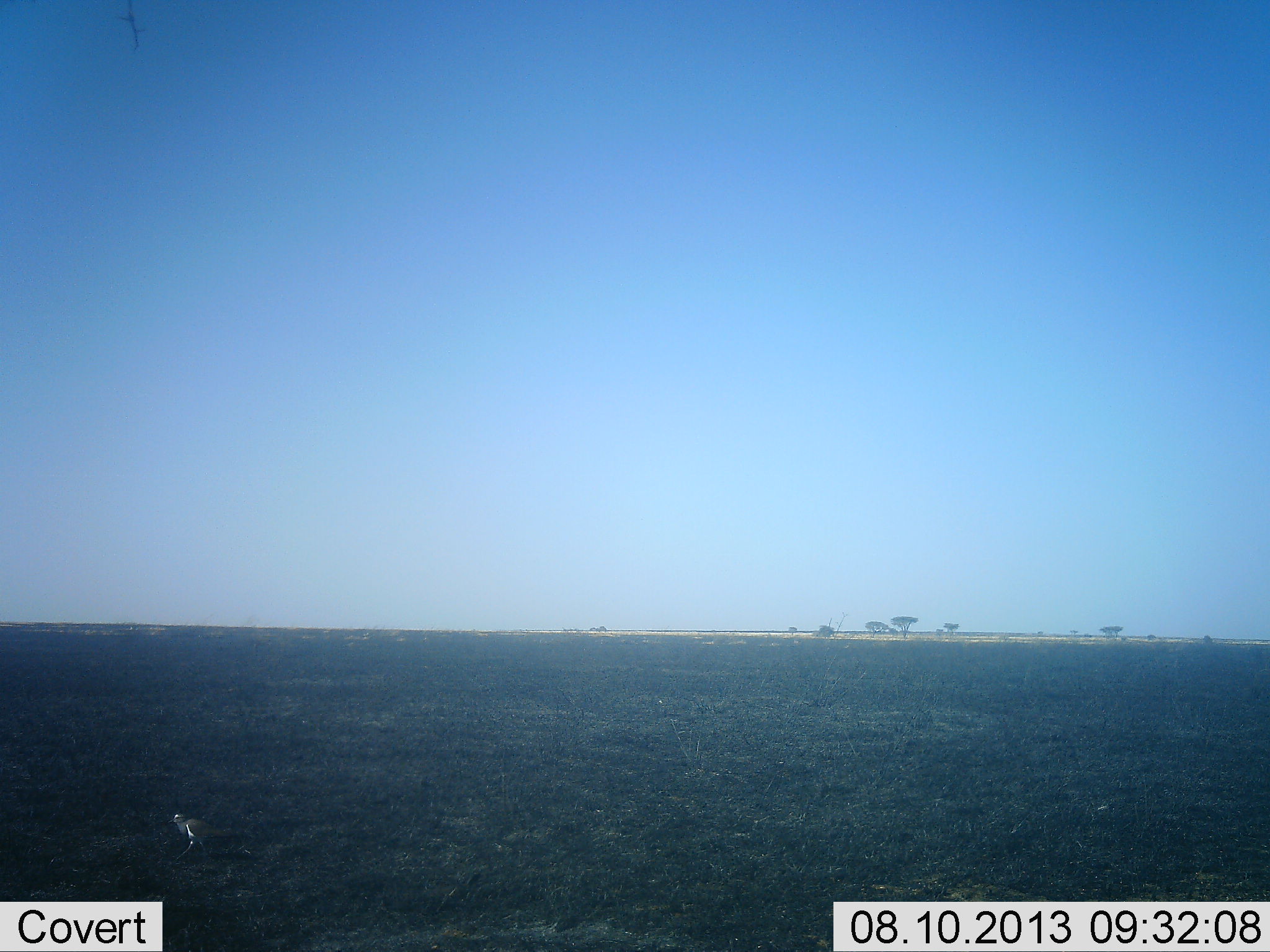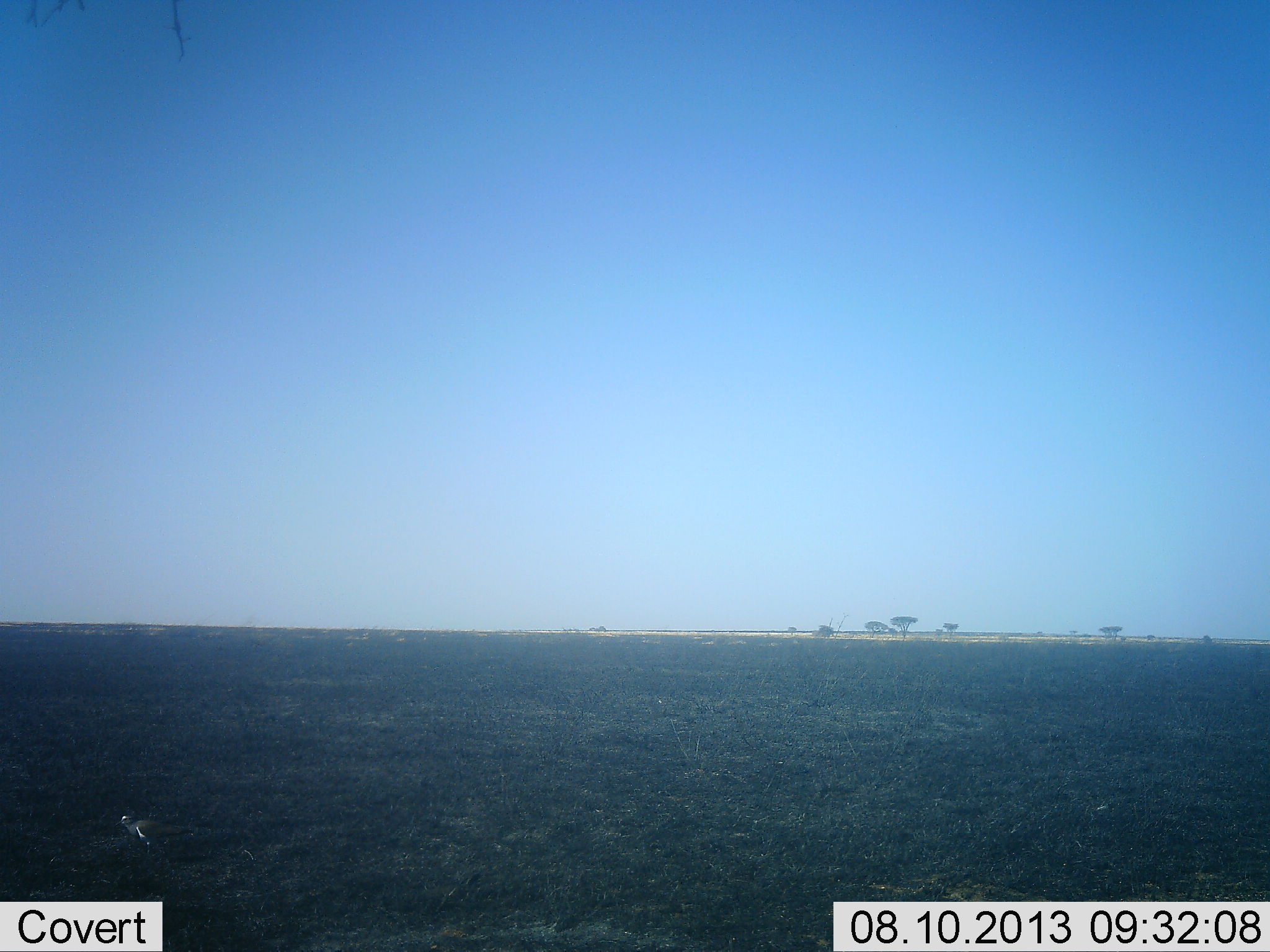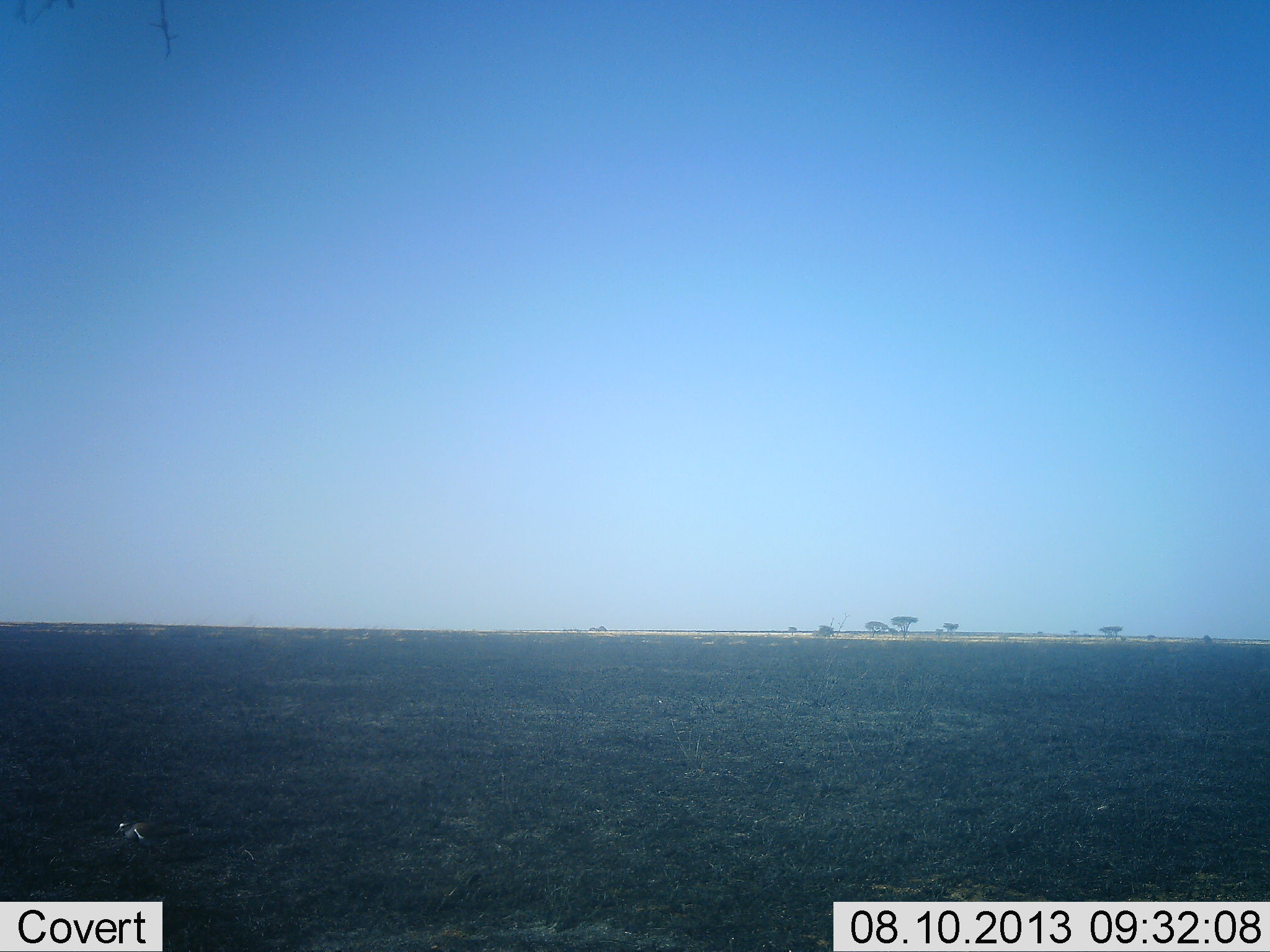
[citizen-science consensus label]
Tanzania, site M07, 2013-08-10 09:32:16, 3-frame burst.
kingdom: Animalia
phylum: Chordata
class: Aves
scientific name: Aves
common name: bird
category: otherbird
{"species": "otherbird (bird) (Aves)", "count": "1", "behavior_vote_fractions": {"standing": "14%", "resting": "0%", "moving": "86%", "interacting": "0%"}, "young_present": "0%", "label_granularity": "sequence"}